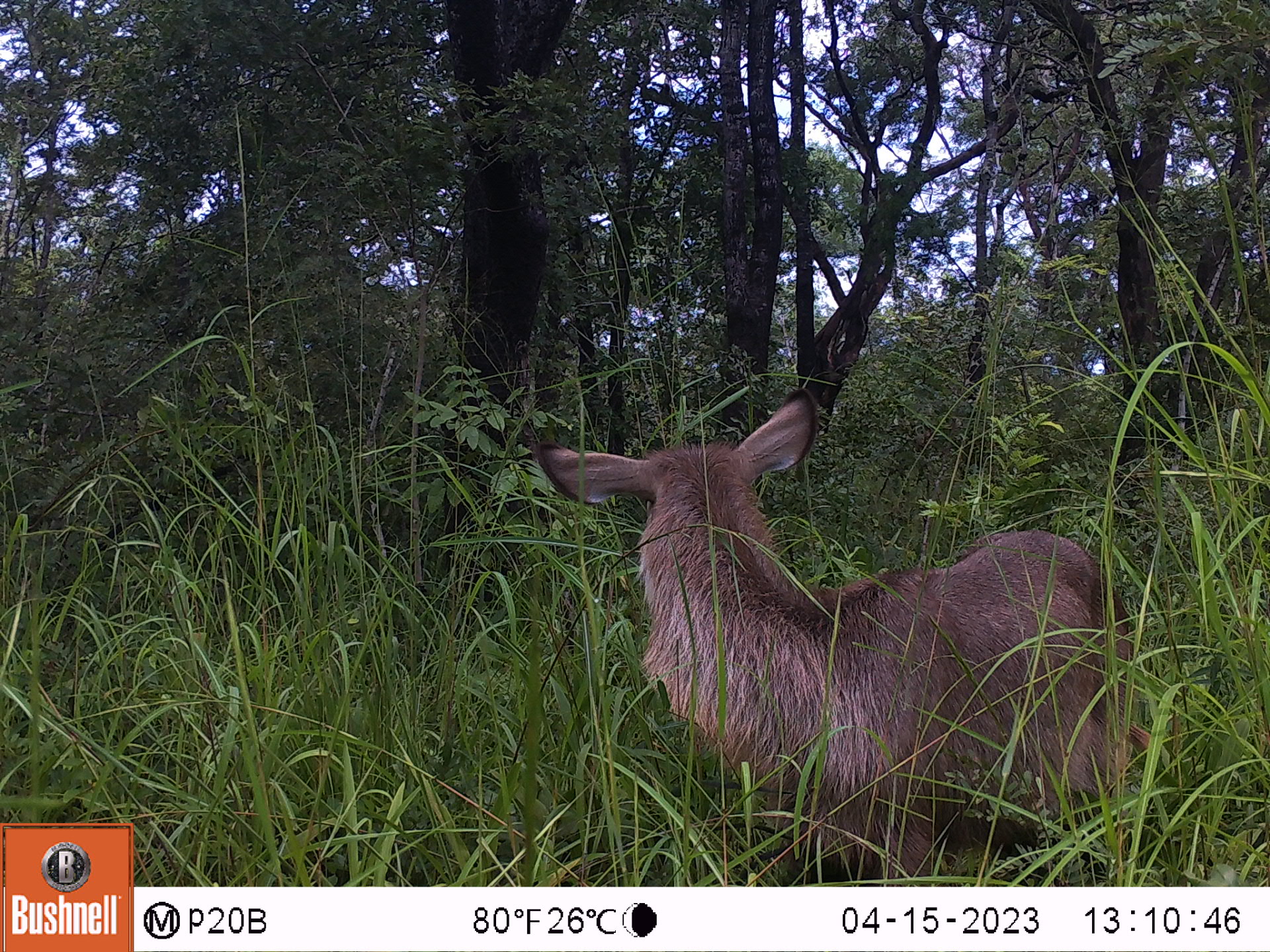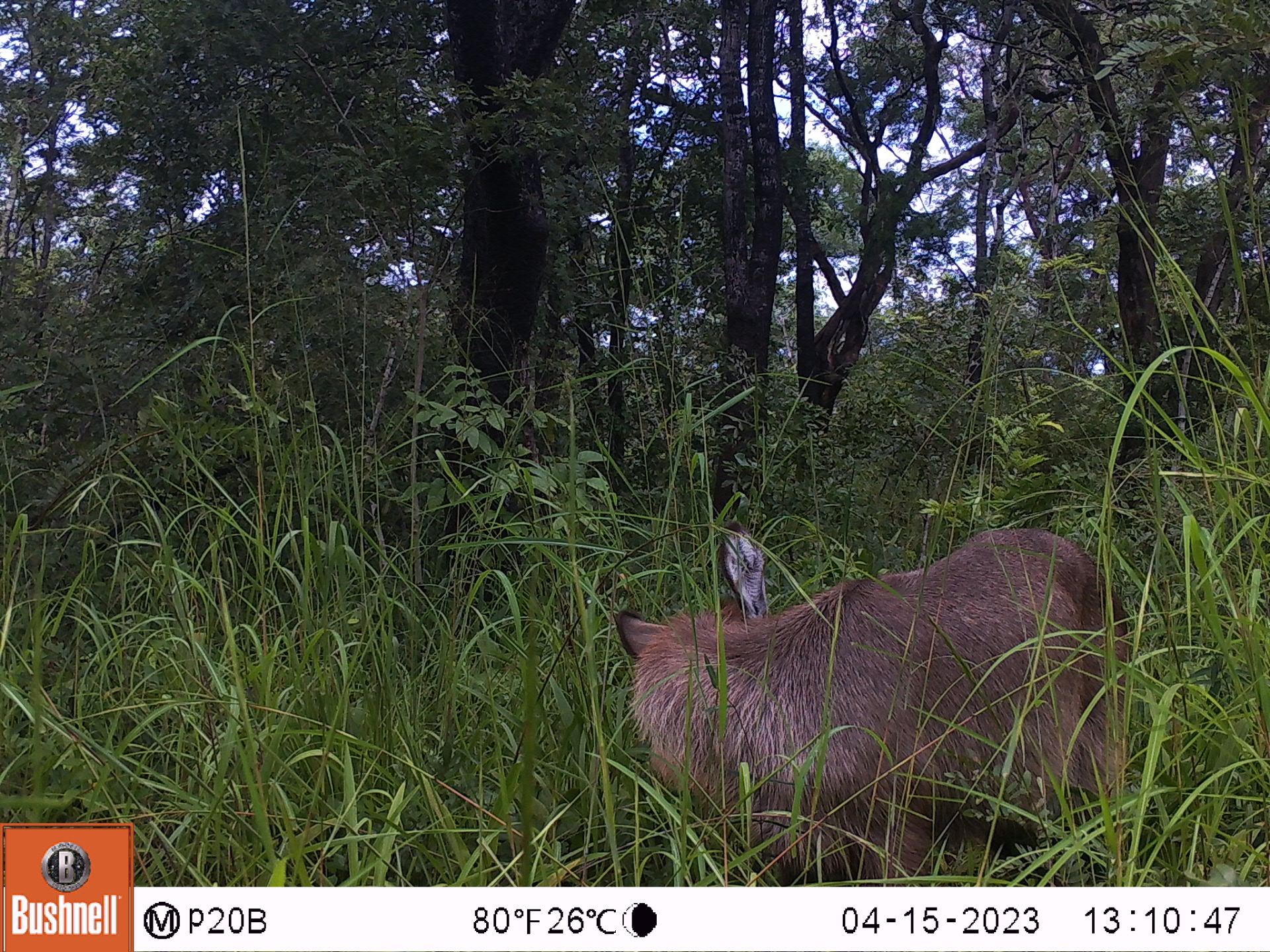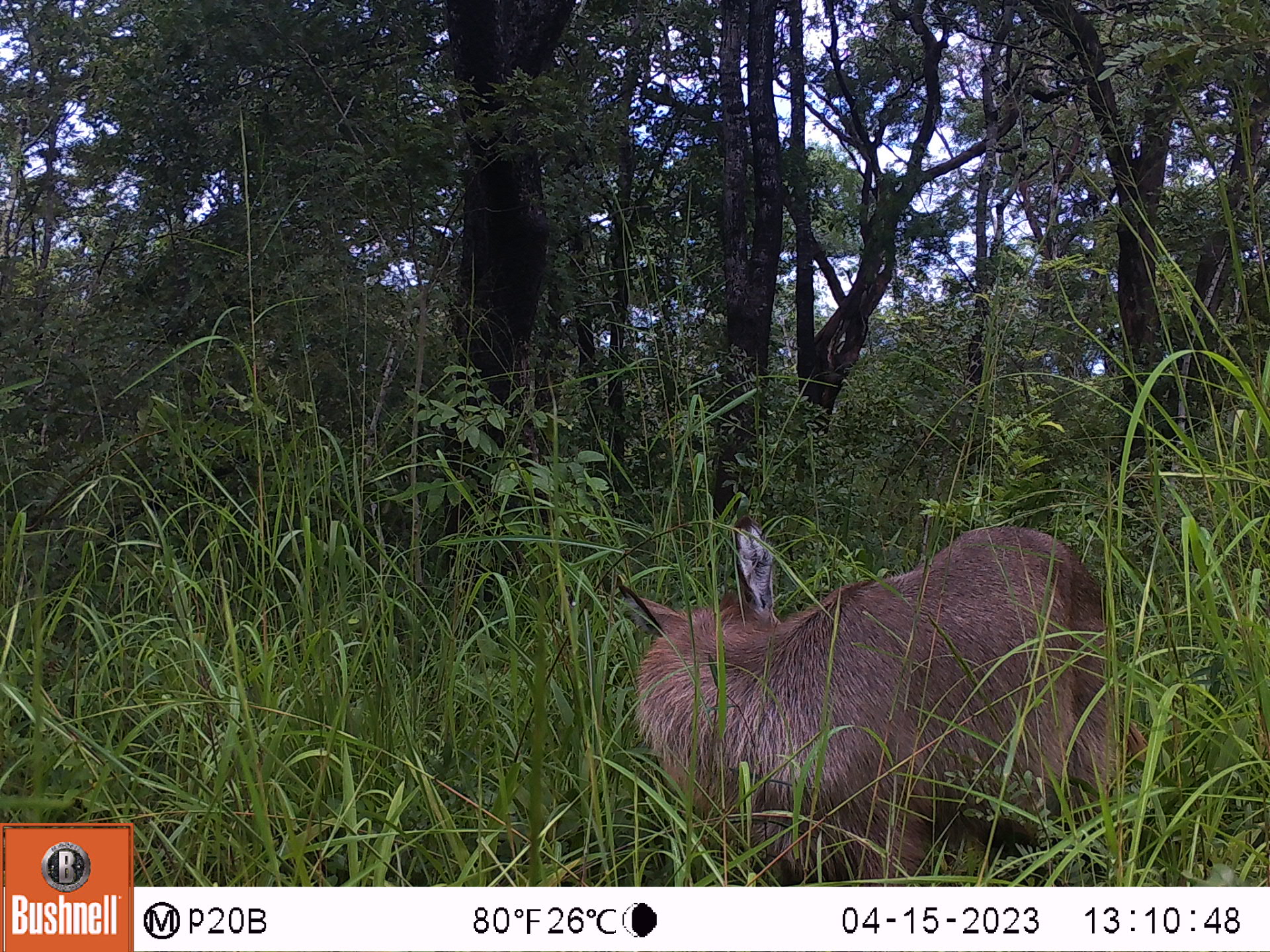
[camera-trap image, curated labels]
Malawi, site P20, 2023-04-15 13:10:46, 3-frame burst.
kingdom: Animalia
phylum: Chordata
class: Mammalia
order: Artiodactyla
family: Bovidae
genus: Kobus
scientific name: Kobus ellipsiprymnus ellipsiprymnus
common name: common waterbuck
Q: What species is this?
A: Common waterbuck (Kobus ellipsiprymnus ellipsiprymnus).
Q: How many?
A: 1.